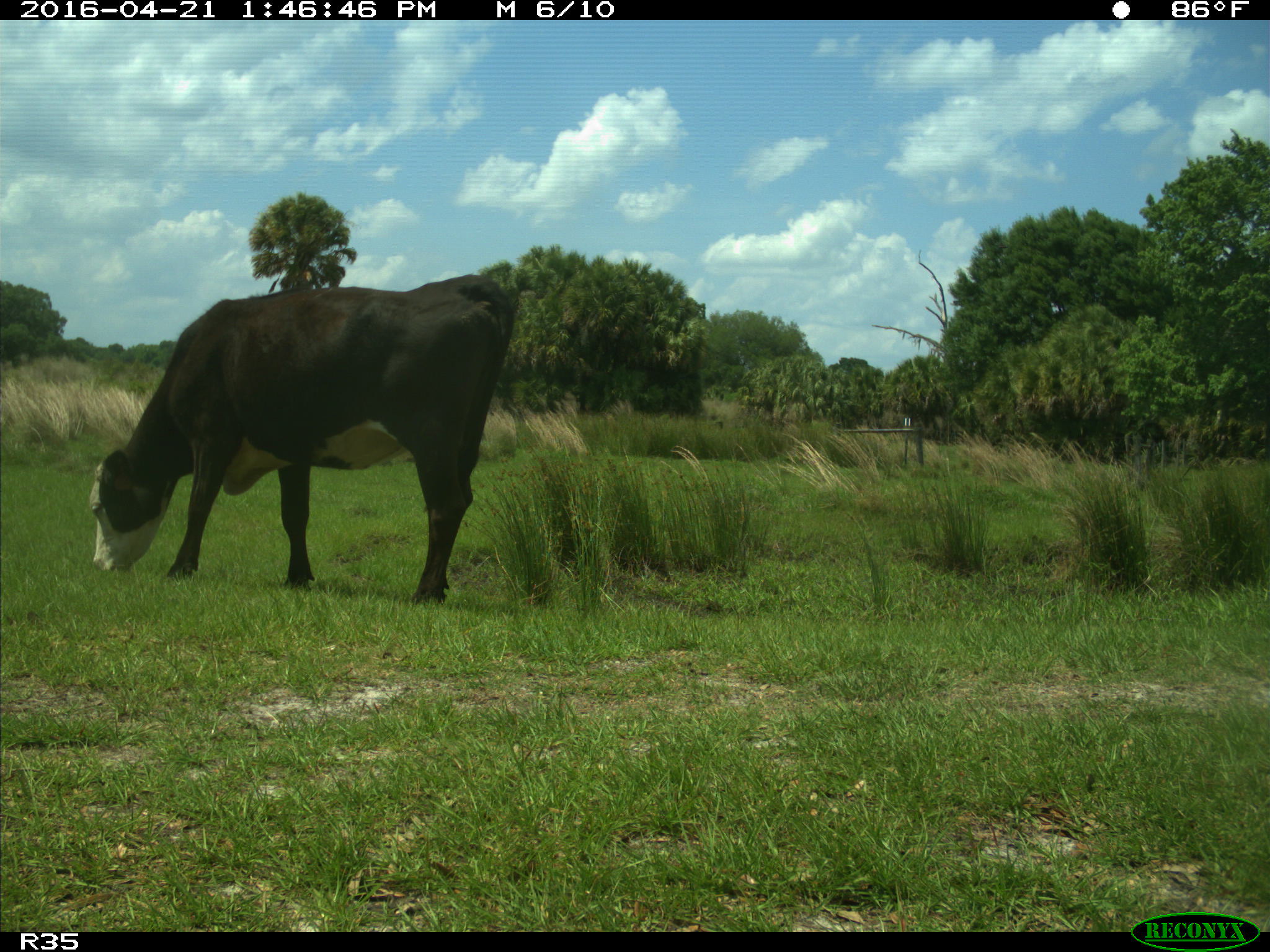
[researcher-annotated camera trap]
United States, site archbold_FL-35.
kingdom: Animalia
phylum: Chordata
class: Mammalia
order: Artiodactyla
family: Bovidae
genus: Bos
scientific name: Bos taurus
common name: domestic cow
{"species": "Bos taurus (domestic cow)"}